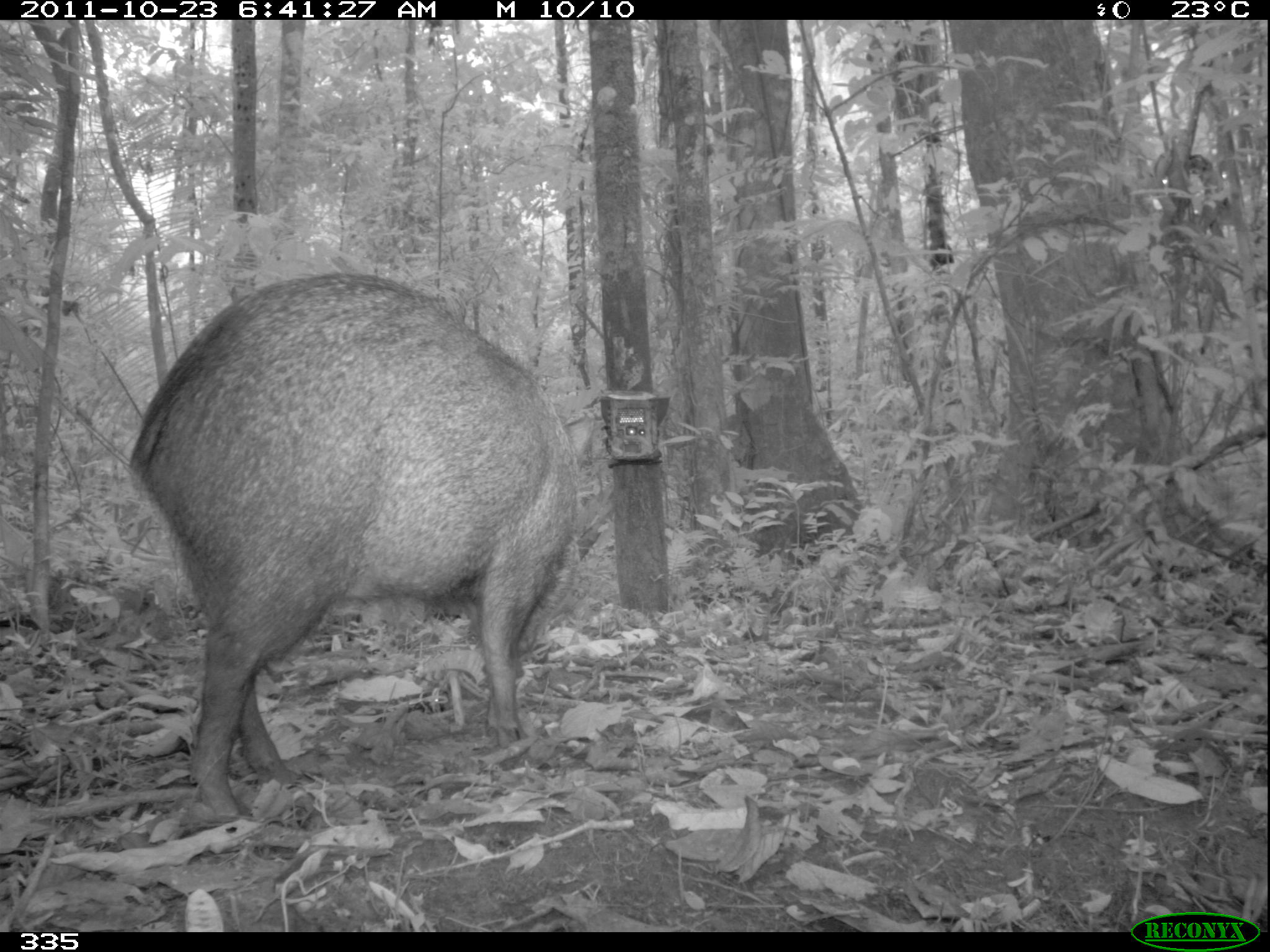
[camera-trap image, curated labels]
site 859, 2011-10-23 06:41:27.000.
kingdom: Animalia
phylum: Chordata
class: Mammalia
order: Artiodactyla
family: Tayassuidae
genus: Pecari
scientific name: Pecari tajacu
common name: collared peccary